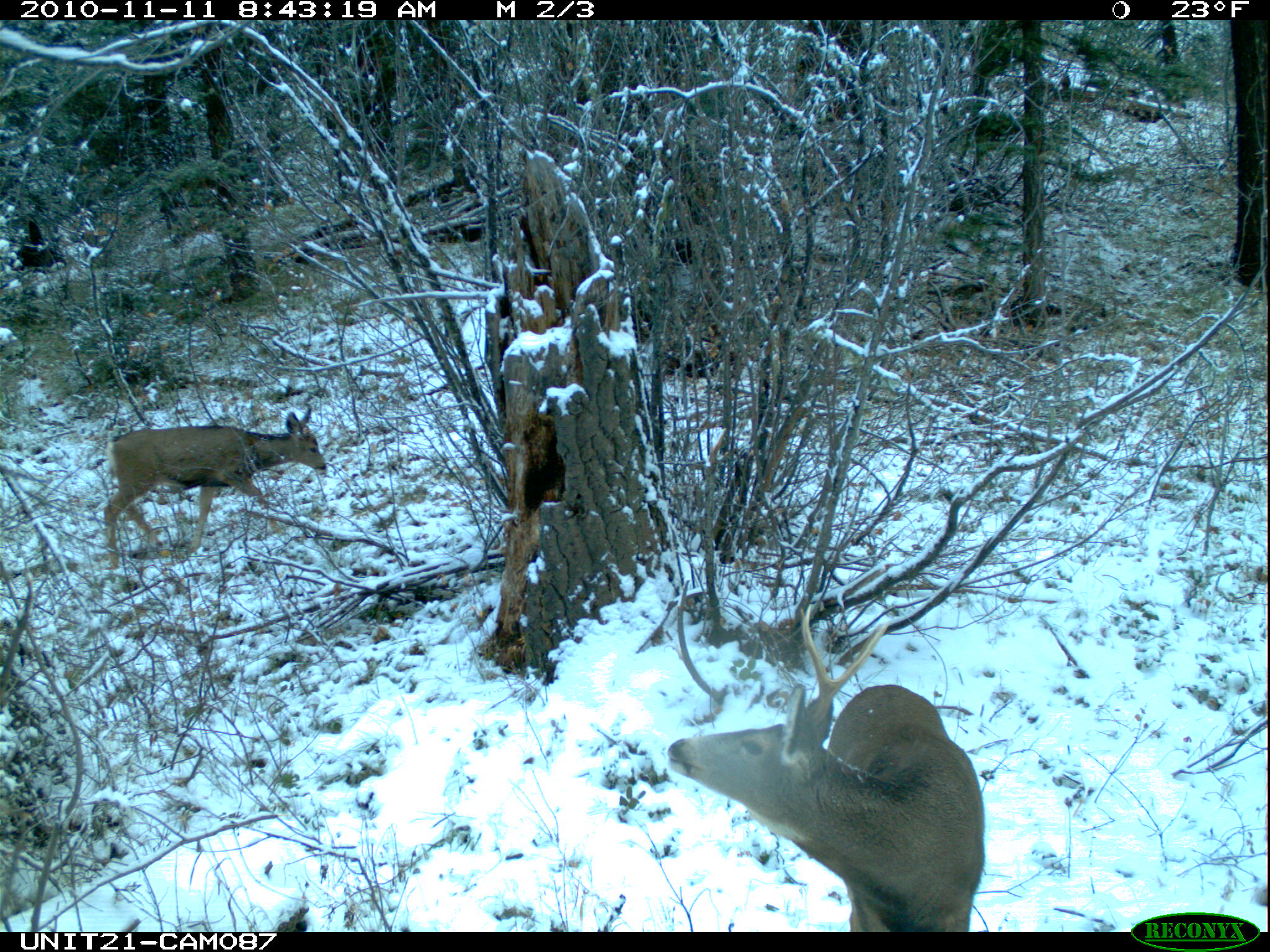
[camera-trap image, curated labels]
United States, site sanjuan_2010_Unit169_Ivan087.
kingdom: Animalia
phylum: Chordata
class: Mammalia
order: Artiodactyla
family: Cervidae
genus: Odocoileus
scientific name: Odocoileus hemionus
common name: mule deer